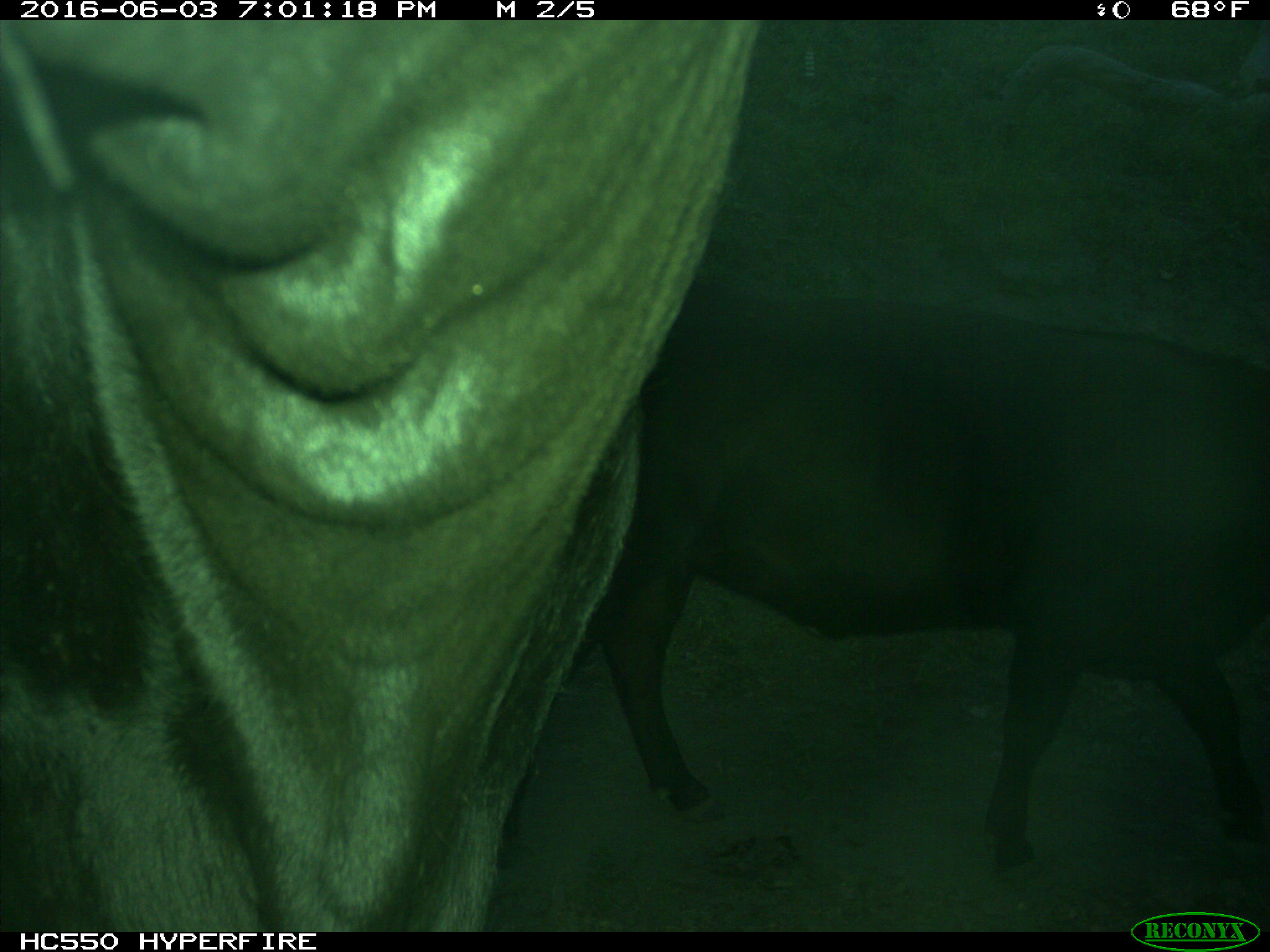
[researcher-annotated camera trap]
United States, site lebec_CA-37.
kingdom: Animalia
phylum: Chordata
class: Mammalia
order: Artiodactyla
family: Bovidae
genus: Bos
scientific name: Bos taurus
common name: domestic cow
Bos taurus (domestic cow).